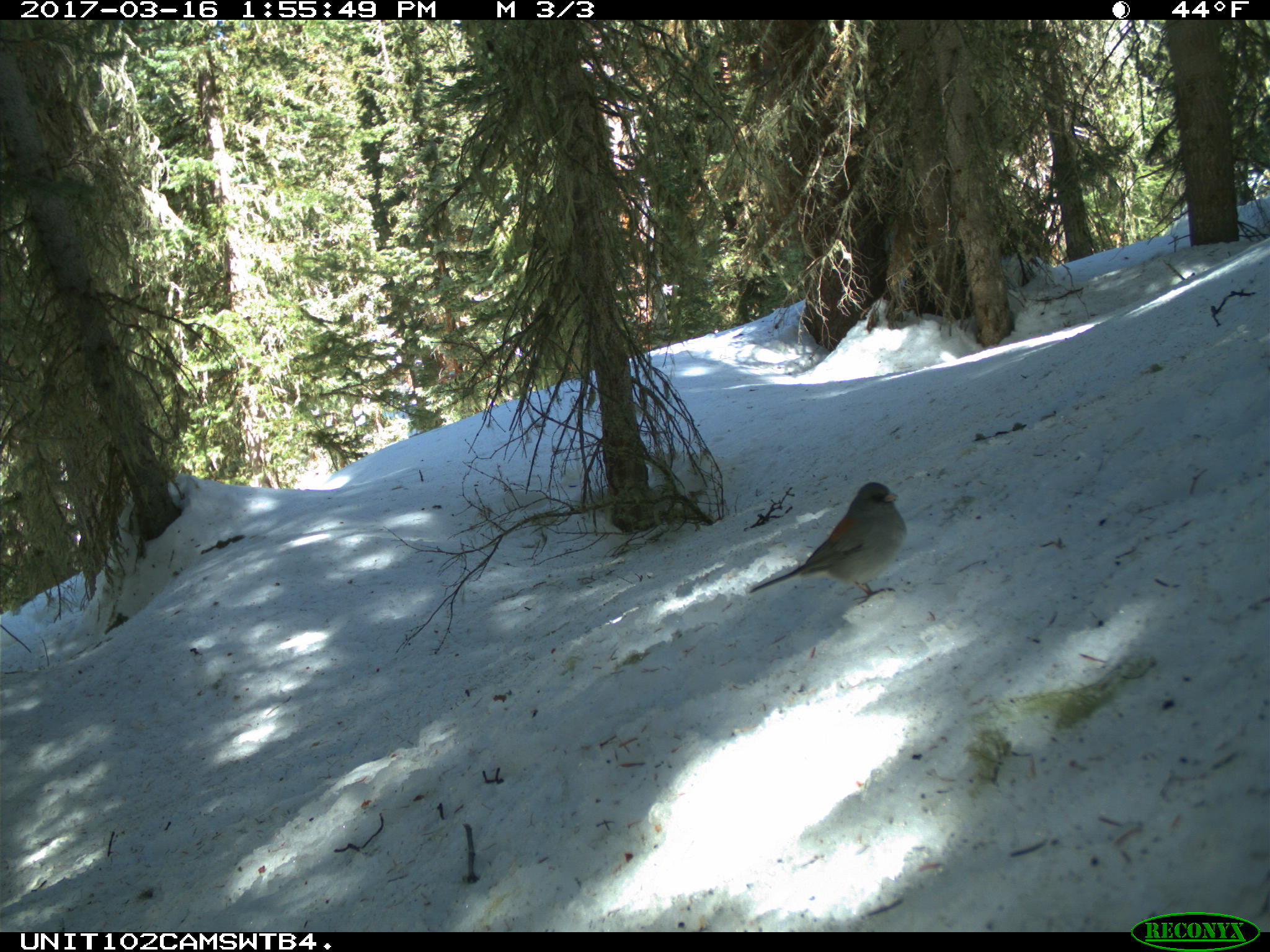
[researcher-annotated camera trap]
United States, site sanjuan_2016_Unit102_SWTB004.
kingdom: Animalia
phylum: Chordata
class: Aves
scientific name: Aves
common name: birds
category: unidentified bird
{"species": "unidentified bird (birds) (Aves)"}